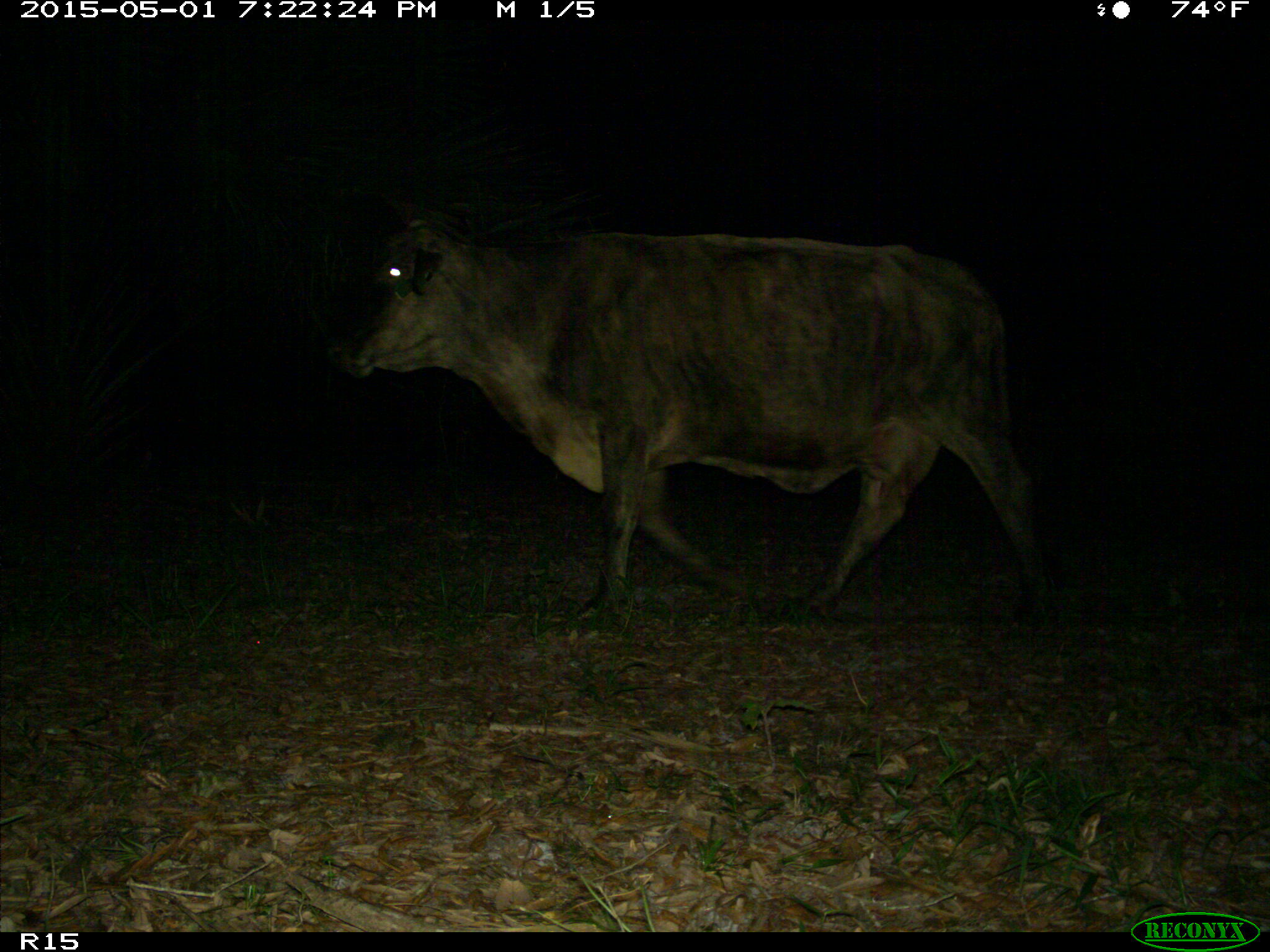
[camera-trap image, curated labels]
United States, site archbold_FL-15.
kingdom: Animalia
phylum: Chordata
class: Mammalia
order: Artiodactyla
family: Bovidae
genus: Bos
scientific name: Bos taurus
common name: domestic cow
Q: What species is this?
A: Bos taurus (domestic cow).